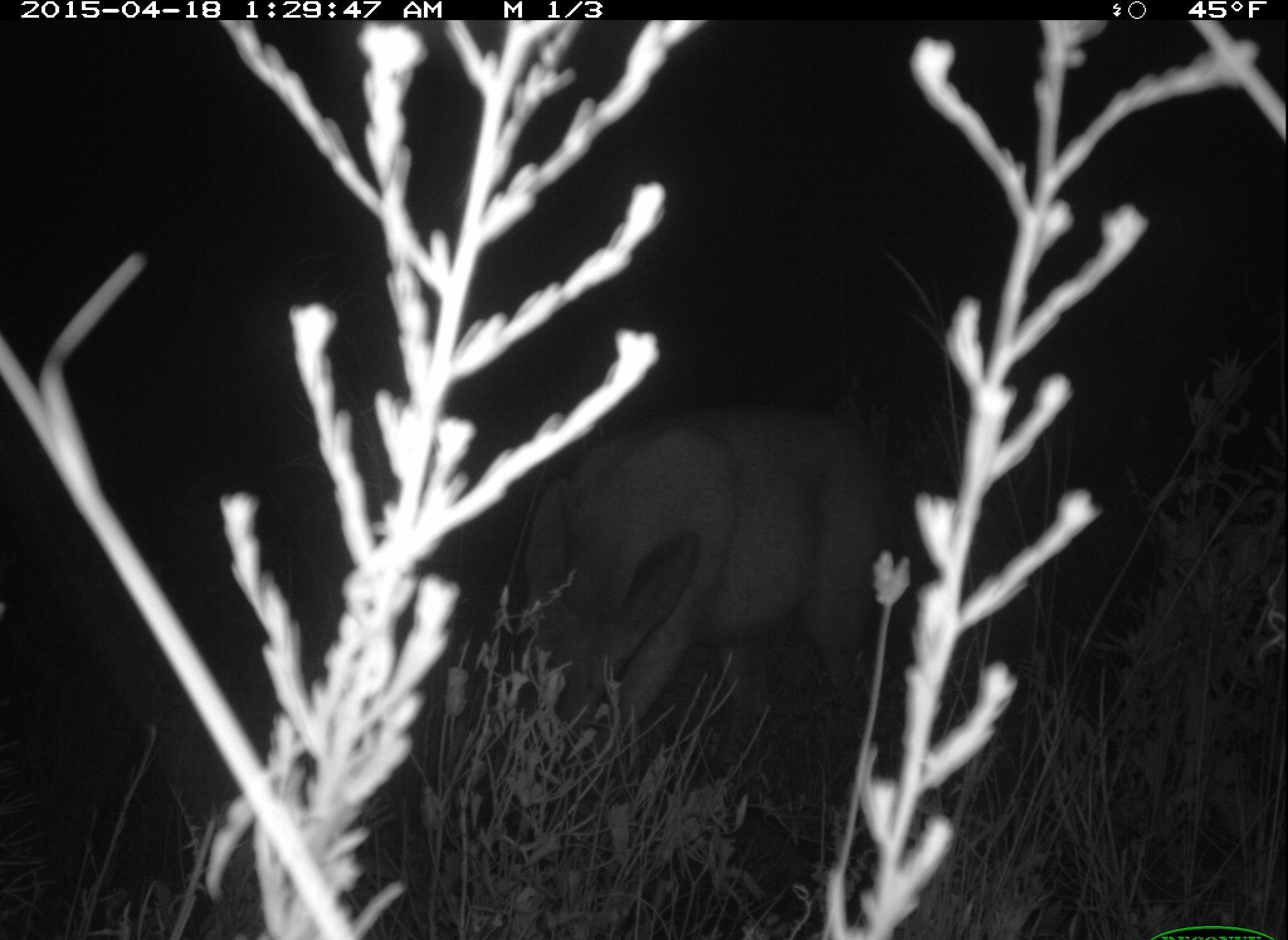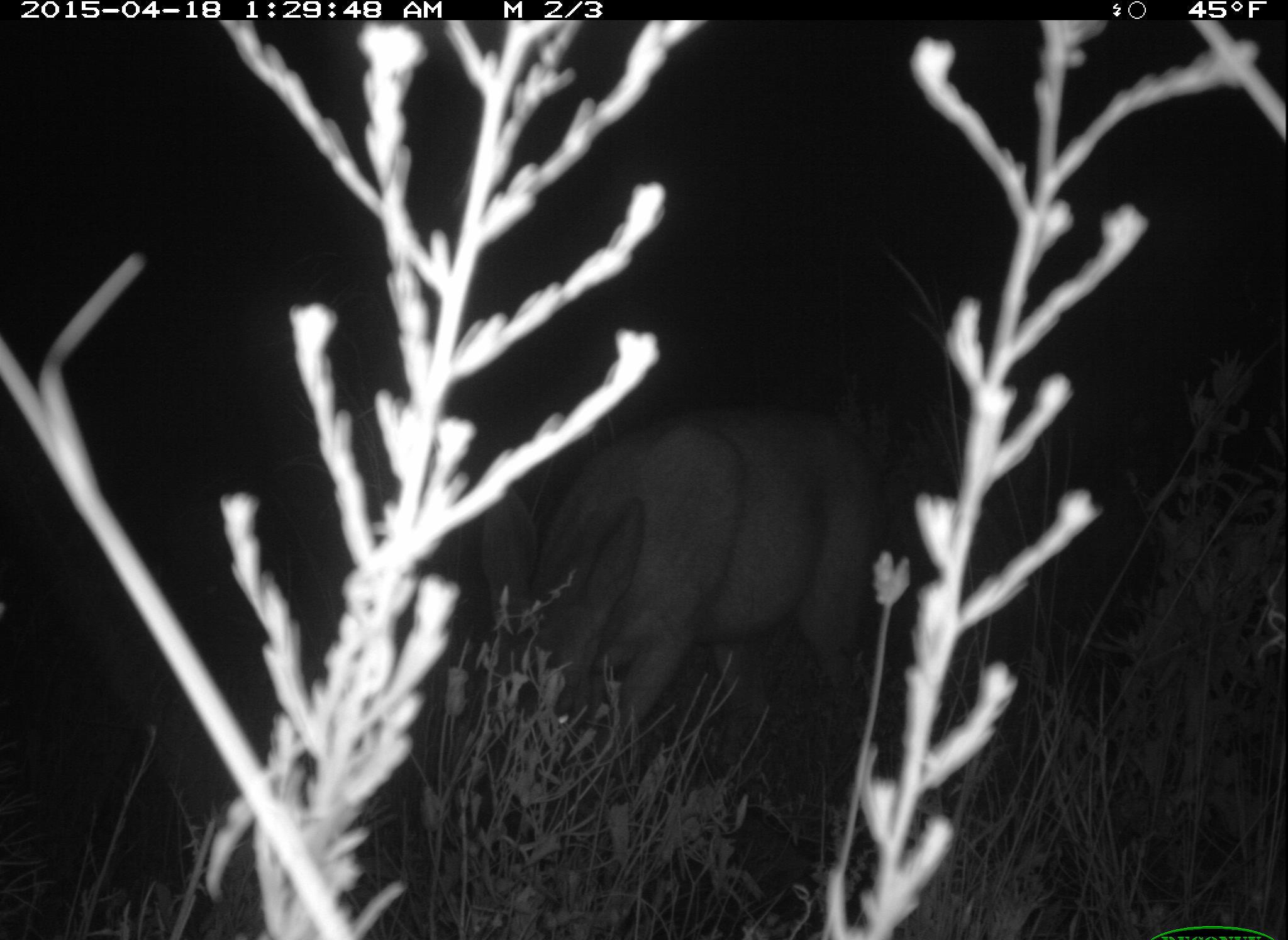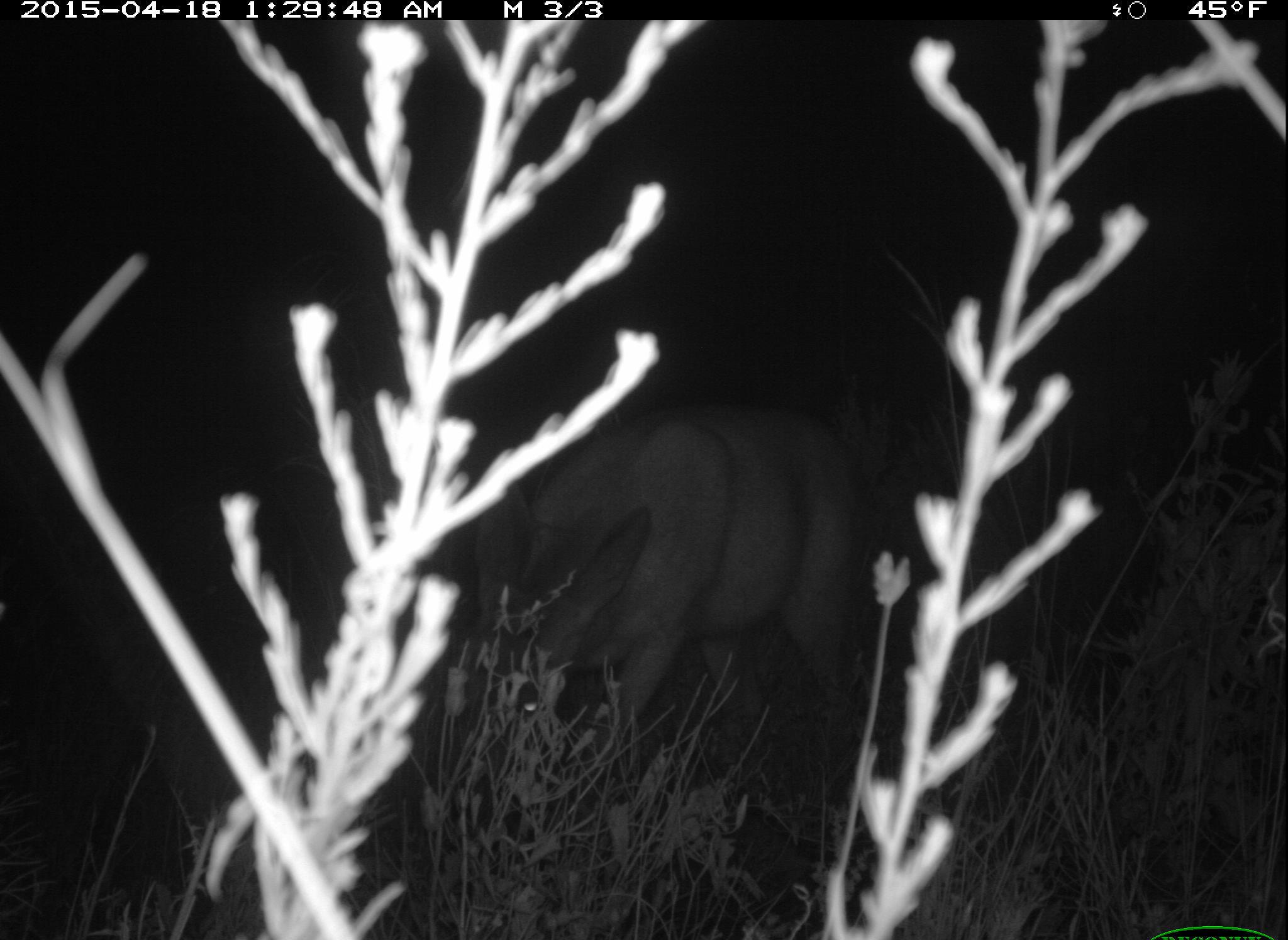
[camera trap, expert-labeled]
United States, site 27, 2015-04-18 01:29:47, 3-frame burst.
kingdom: Animalia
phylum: Chordata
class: Mammalia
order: Artiodactyla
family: Cervidae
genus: Odocoileus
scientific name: Odocoileus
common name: deer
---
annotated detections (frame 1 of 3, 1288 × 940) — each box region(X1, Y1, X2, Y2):
deer: region(494, 406, 905, 862)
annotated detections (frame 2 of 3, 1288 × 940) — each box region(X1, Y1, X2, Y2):
deer: region(478, 413, 881, 848)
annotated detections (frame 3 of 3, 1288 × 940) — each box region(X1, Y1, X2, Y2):
deer: region(475, 408, 868, 835)